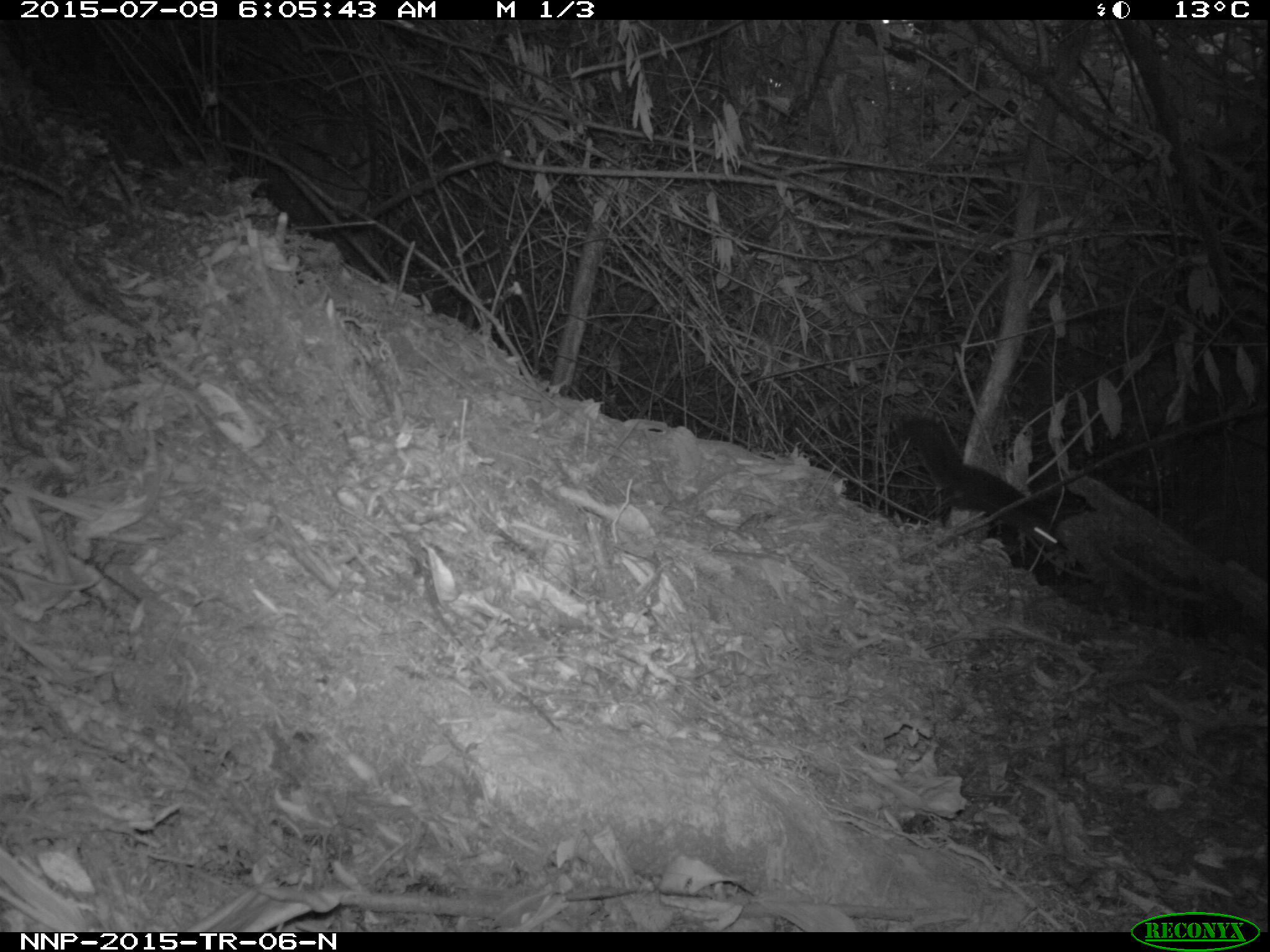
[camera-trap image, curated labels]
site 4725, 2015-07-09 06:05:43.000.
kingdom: Animalia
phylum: Chordata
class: Mammalia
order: Rodentia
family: Sciuridae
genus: Funisciurus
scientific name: Funisciurus pyrropus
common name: fire-footed rope squirrel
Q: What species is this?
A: Funisciurus pyrropus (fire-footed rope squirrel).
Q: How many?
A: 1.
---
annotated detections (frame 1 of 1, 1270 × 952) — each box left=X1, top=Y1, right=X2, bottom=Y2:
funisciurus pyrropus: left=891, top=413, right=1099, bottom=551